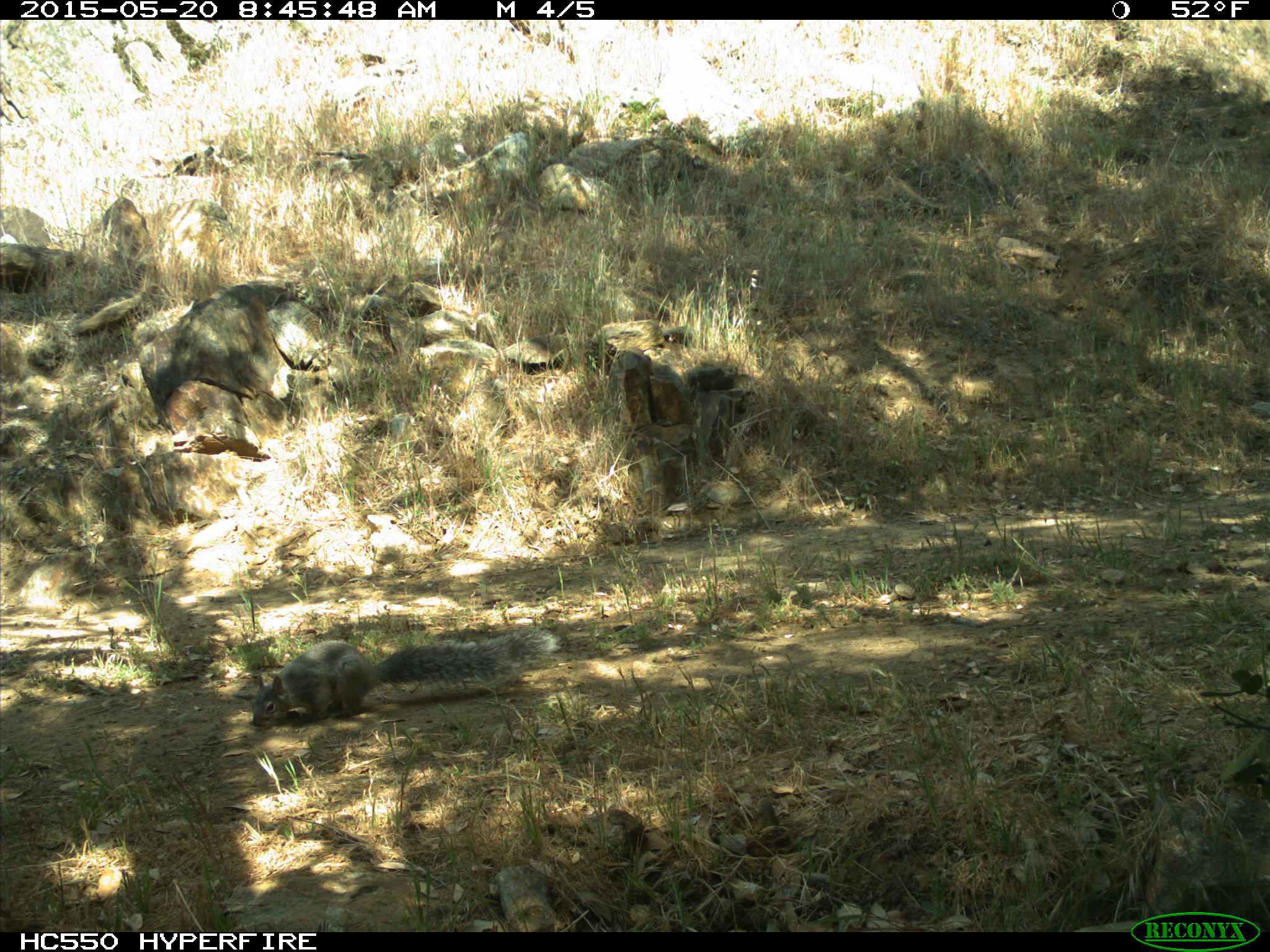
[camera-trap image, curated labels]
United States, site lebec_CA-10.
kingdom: Animalia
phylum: Chordata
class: Mammalia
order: Rodentia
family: Sciuridae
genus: Sciurus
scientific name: Sciurus carolinensis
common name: eastern gray squirrel